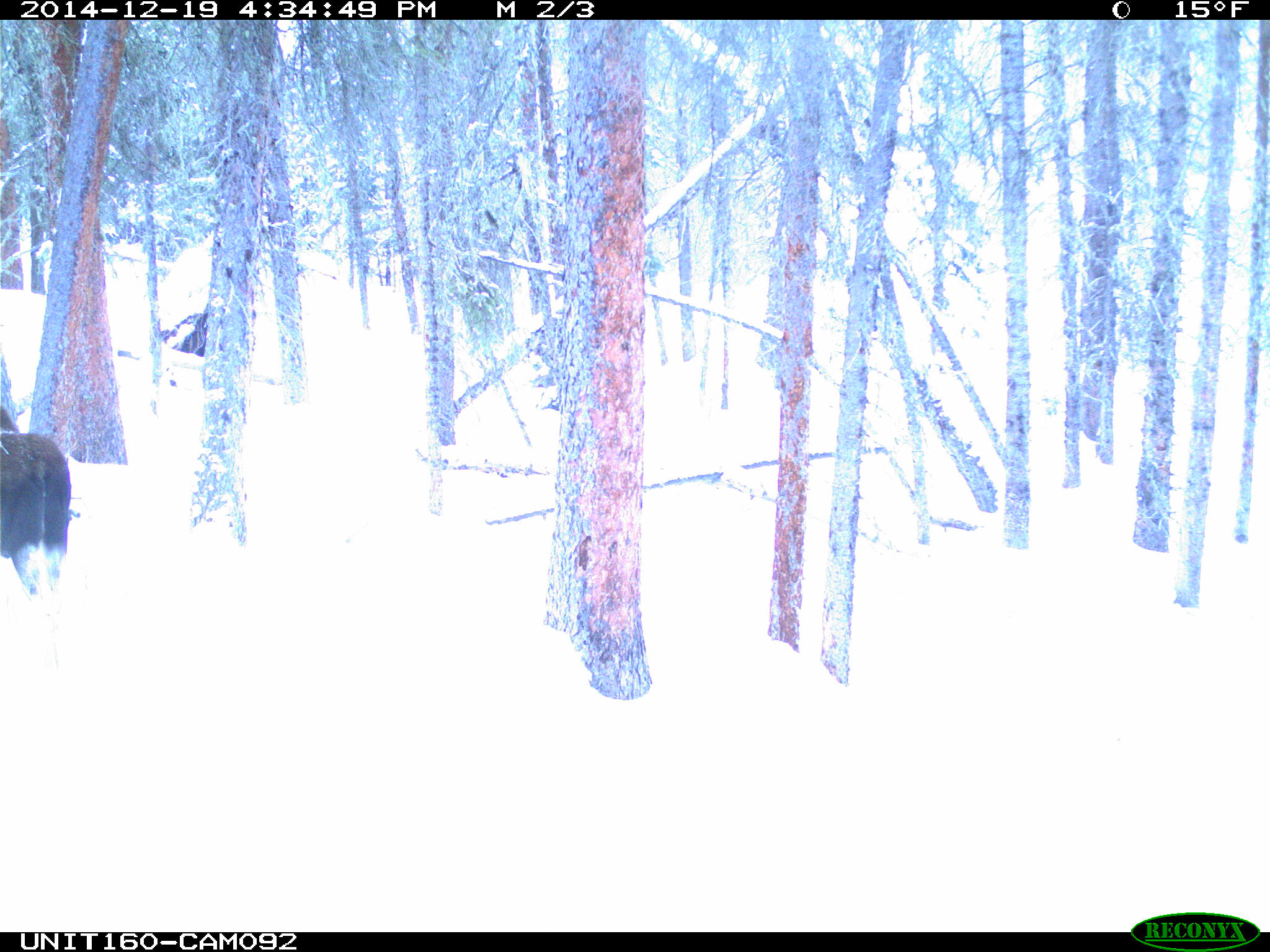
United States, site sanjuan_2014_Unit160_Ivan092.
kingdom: Animalia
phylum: Chordata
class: Mammalia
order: Artiodactyla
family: Cervidae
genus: Alces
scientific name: Alces alces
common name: moose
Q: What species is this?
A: Alces alces (moose).